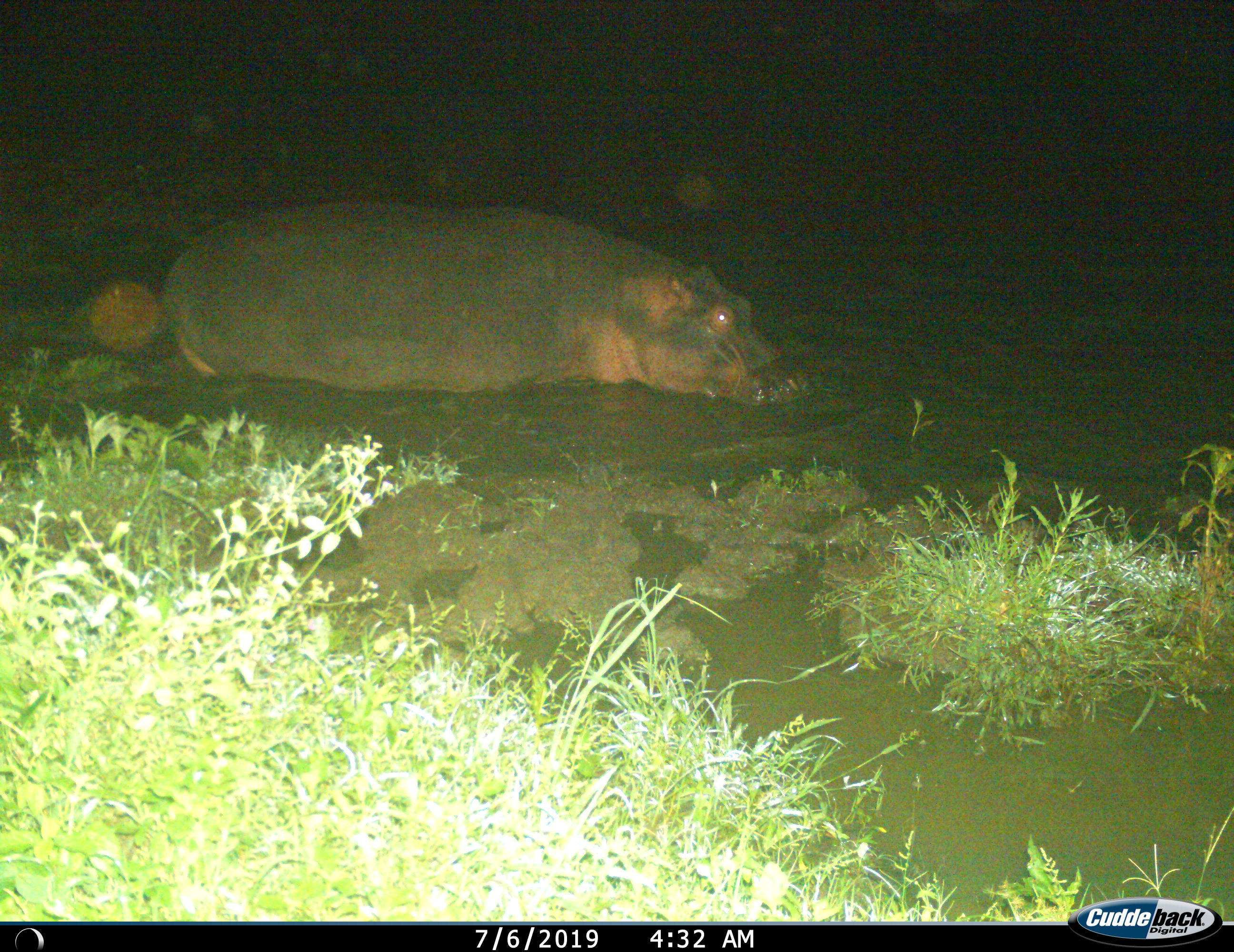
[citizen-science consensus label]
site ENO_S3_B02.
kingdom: Animalia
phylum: Chordata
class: Mammalia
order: Artiodactyla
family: Hippopotamidae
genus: Hippopotamus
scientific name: Hippopotamus amphibius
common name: hippopotamus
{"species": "hippopotamus (Hippopotamus amphibius)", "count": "1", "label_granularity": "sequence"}